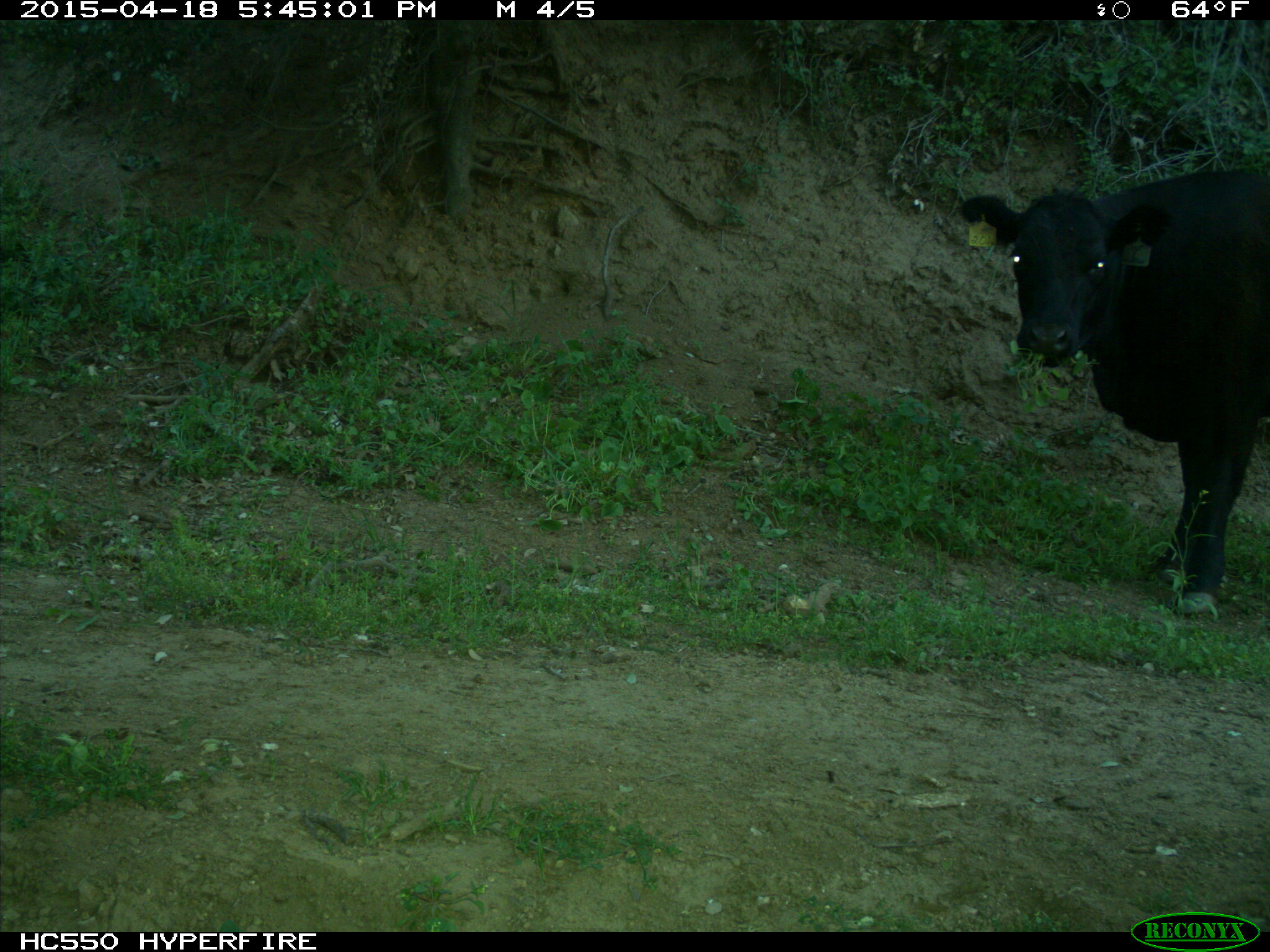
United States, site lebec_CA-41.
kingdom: Animalia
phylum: Chordata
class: Mammalia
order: Artiodactyla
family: Bovidae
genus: Bos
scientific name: Bos taurus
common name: domestic cow